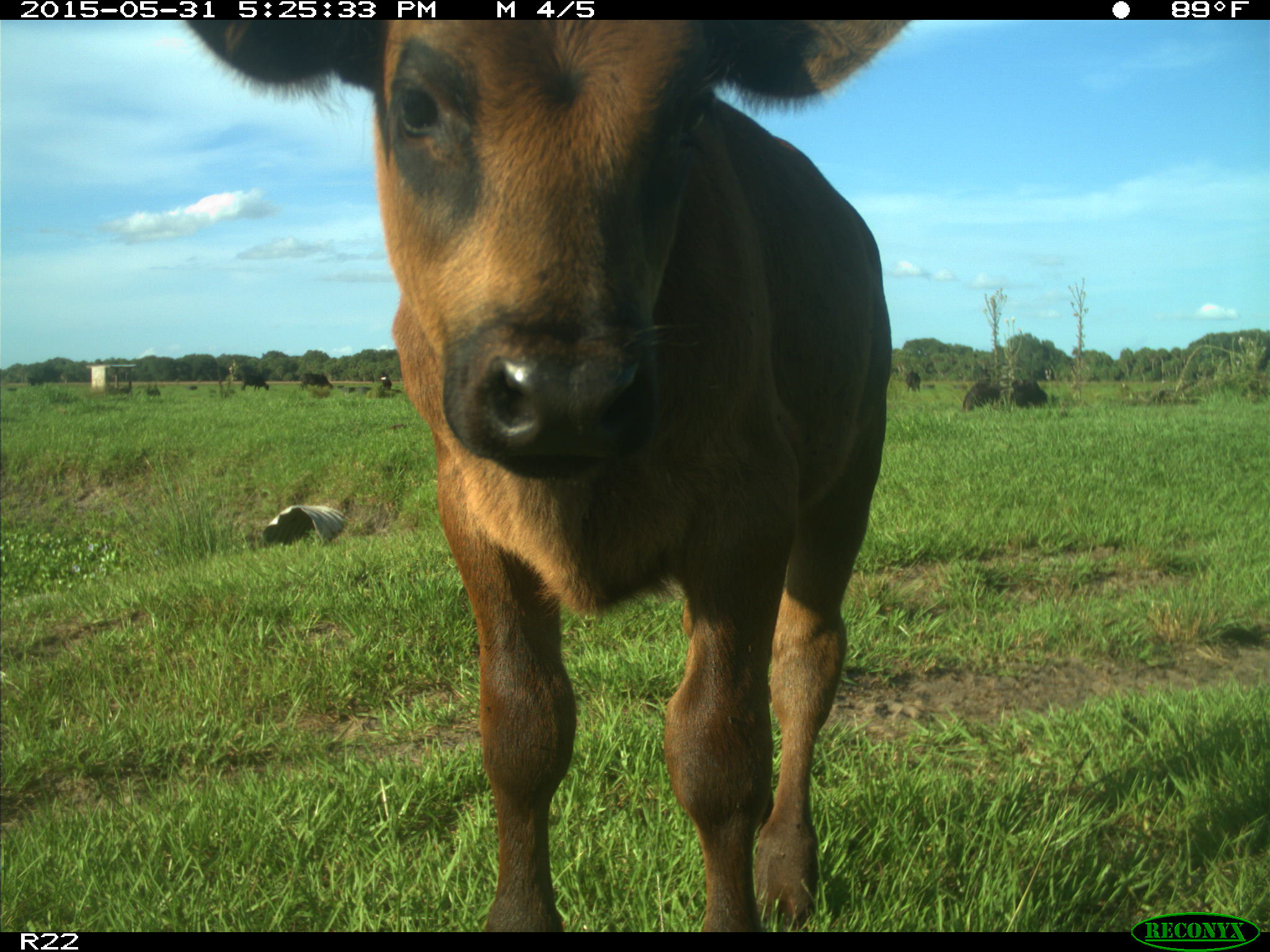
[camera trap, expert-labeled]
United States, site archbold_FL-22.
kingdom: Animalia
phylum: Chordata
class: Mammalia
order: Artiodactyla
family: Bovidae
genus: Bos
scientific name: Bos taurus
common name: domestic cow